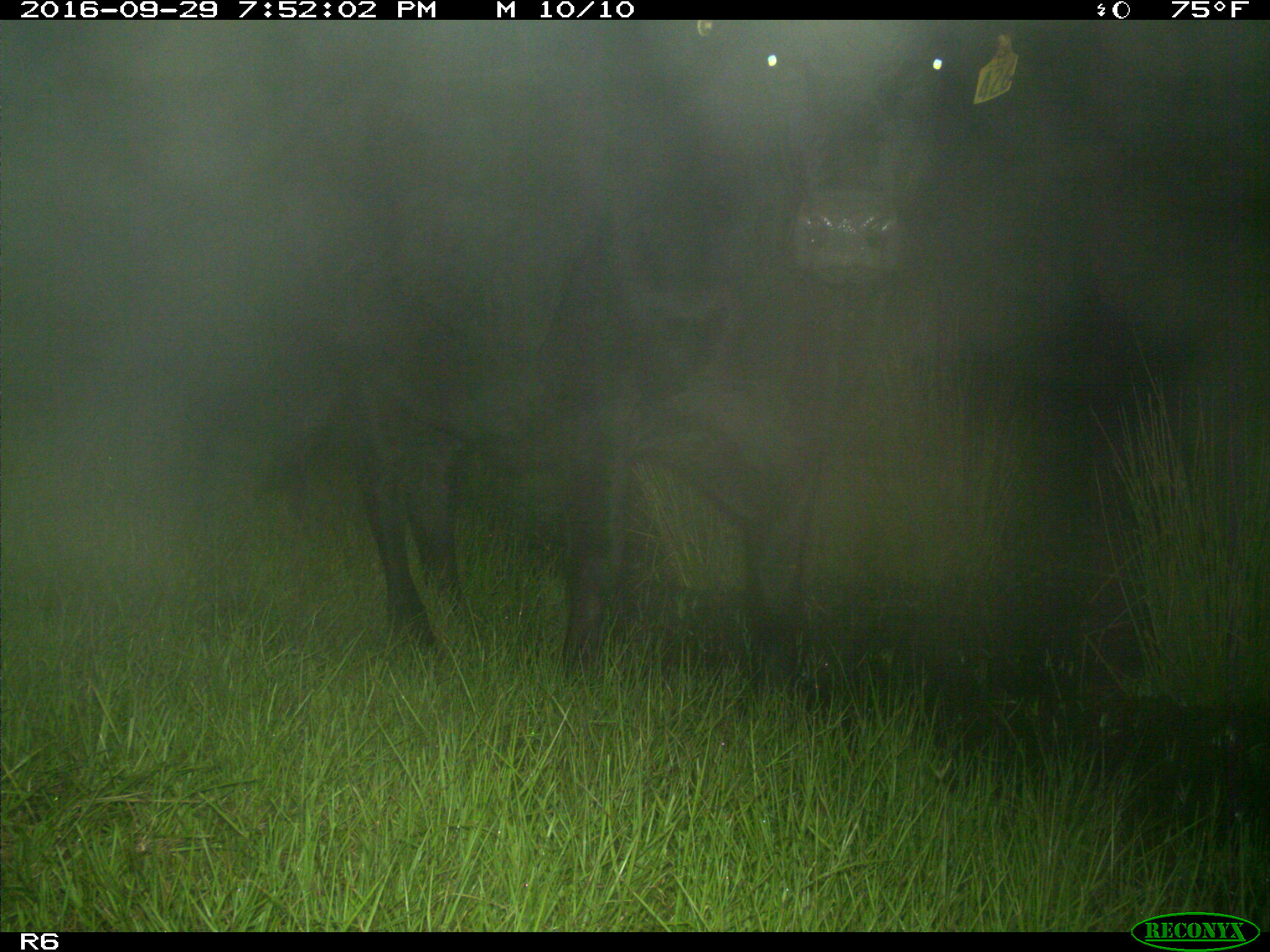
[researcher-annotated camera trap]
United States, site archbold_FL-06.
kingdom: Animalia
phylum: Chordata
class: Mammalia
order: Artiodactyla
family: Bovidae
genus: Bos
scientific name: Bos taurus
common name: domestic cow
Bos taurus (domestic cow).